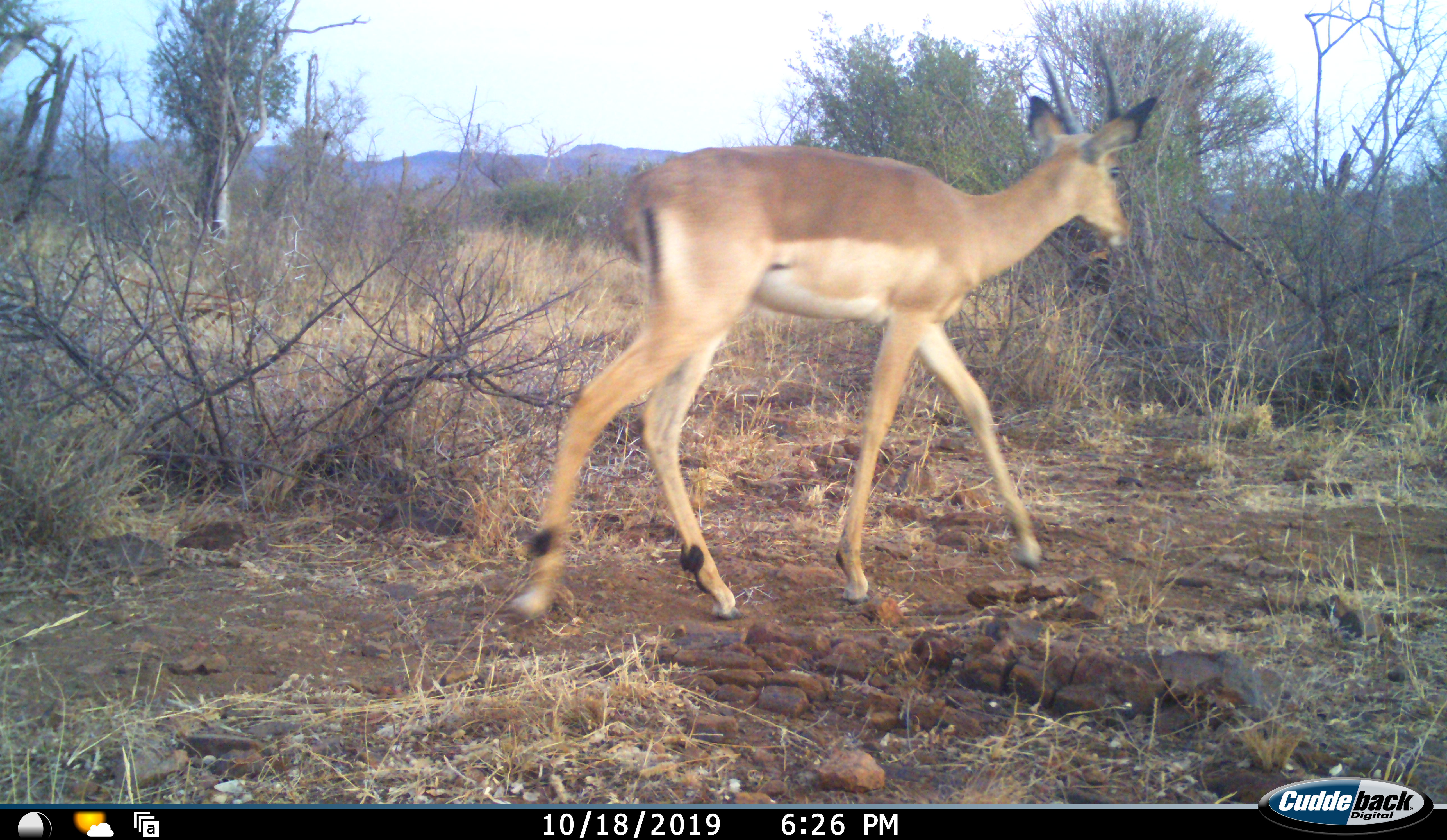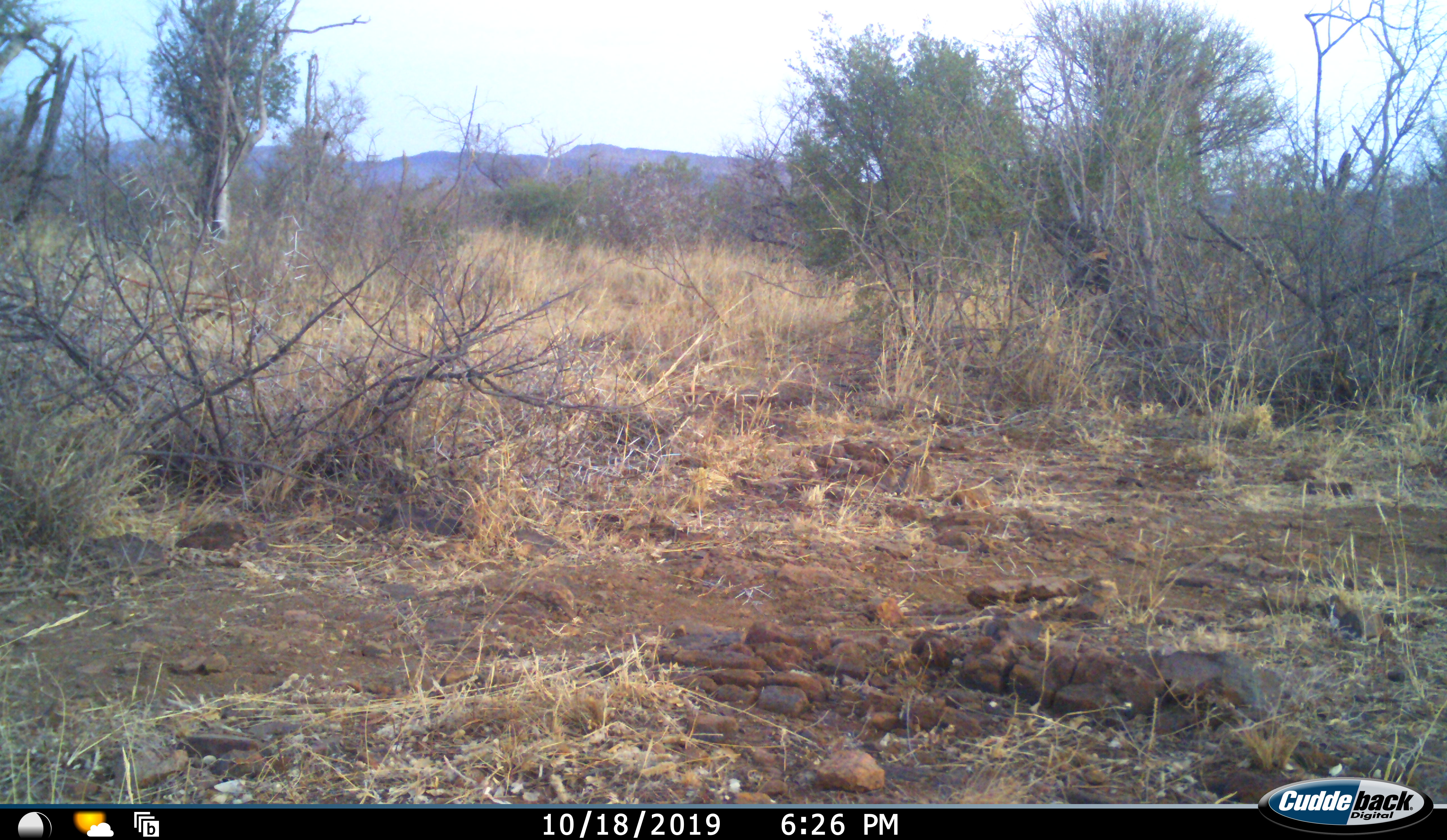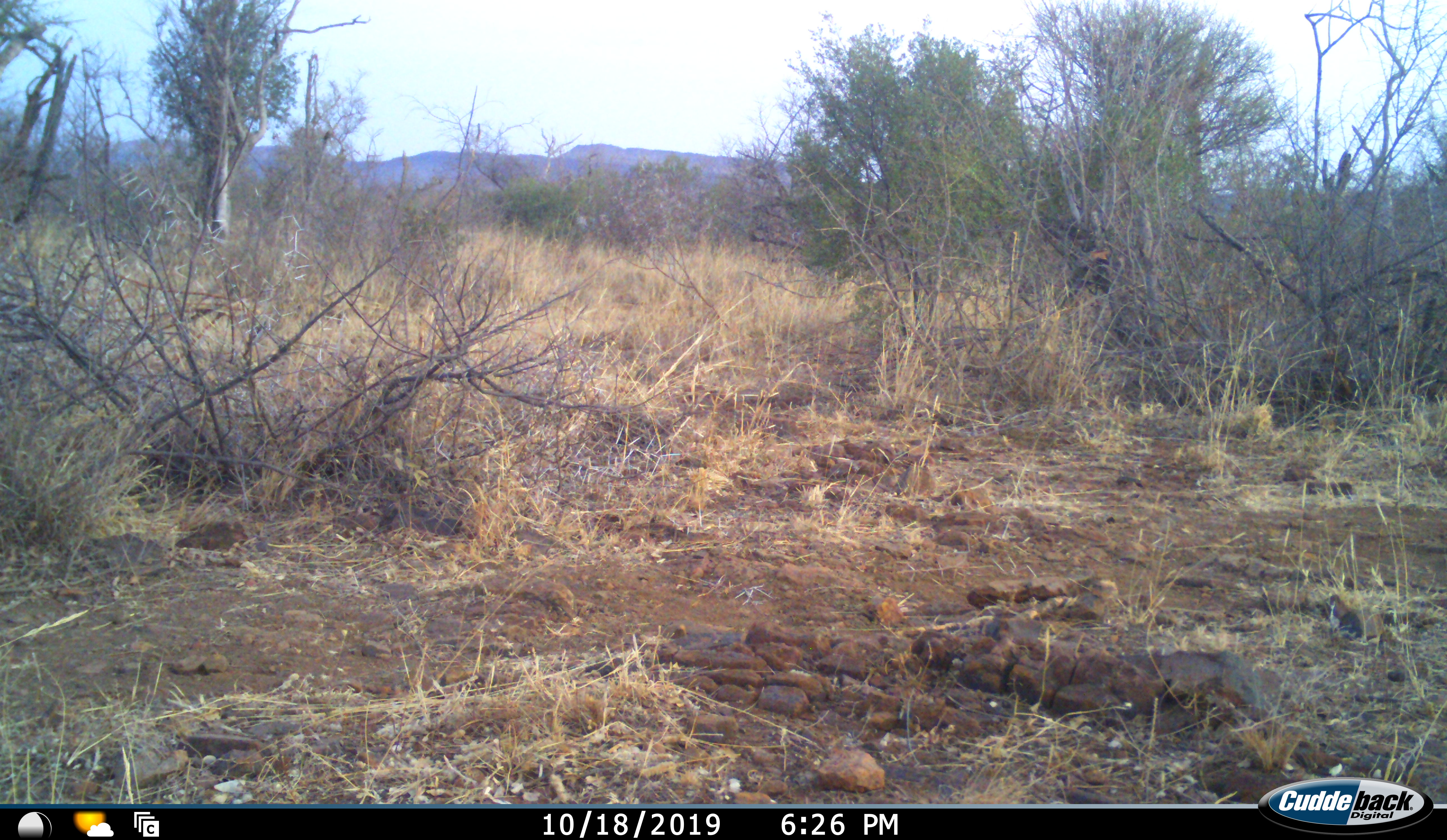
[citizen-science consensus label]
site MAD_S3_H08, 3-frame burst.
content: unidentified animal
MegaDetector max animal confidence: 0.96